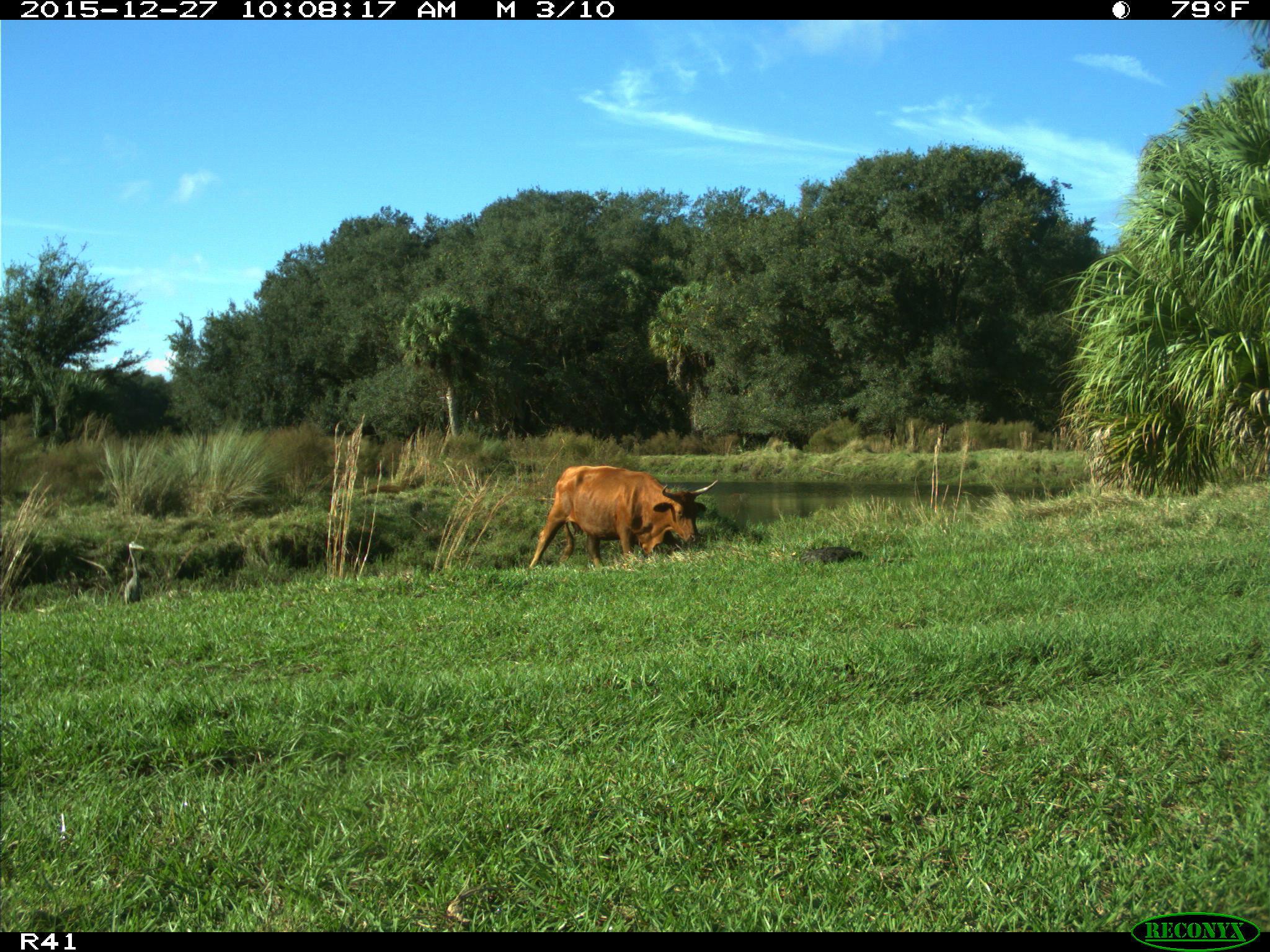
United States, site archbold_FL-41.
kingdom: Animalia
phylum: Chordata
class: Mammalia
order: Artiodactyla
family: Bovidae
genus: Bos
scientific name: Bos taurus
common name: domestic cow